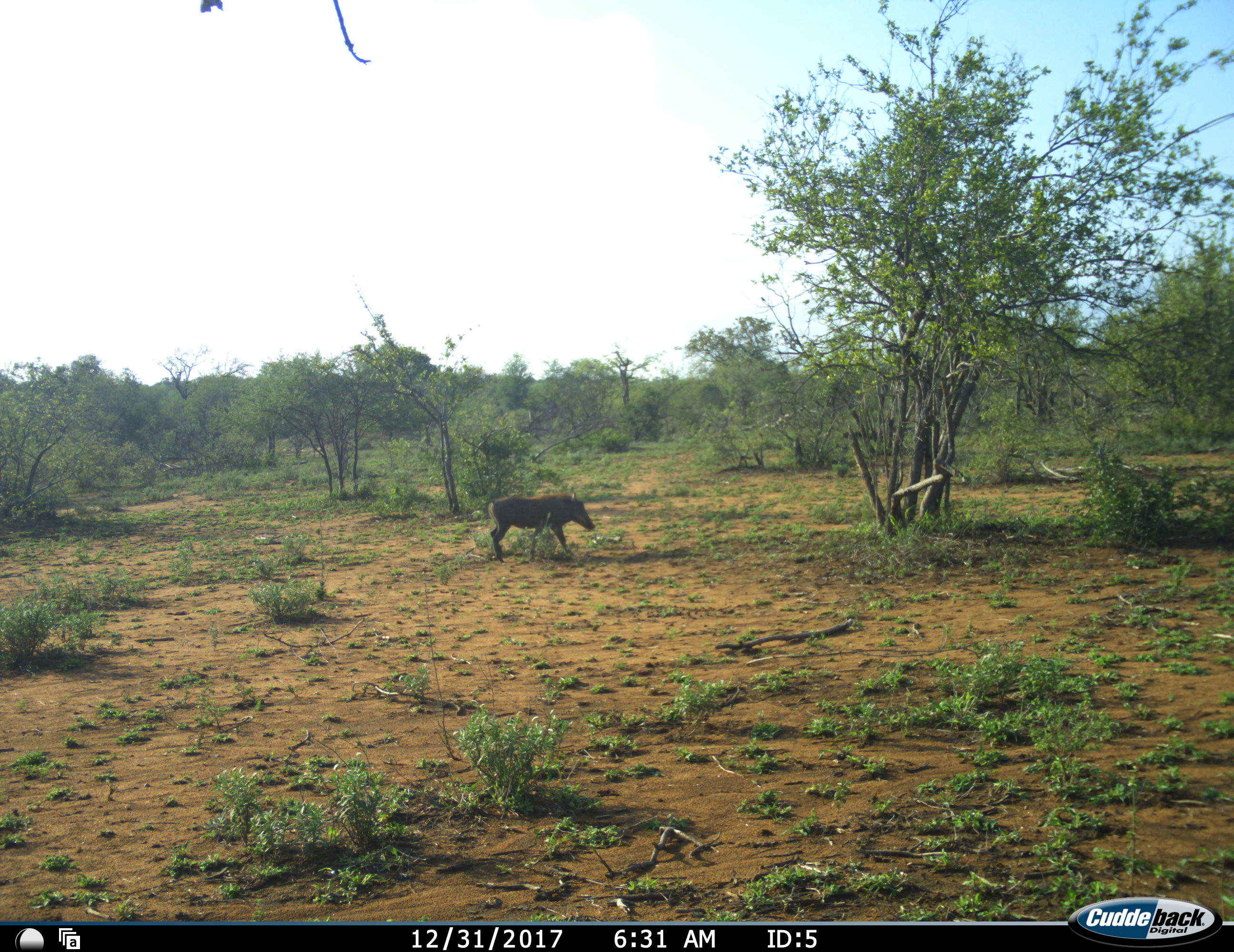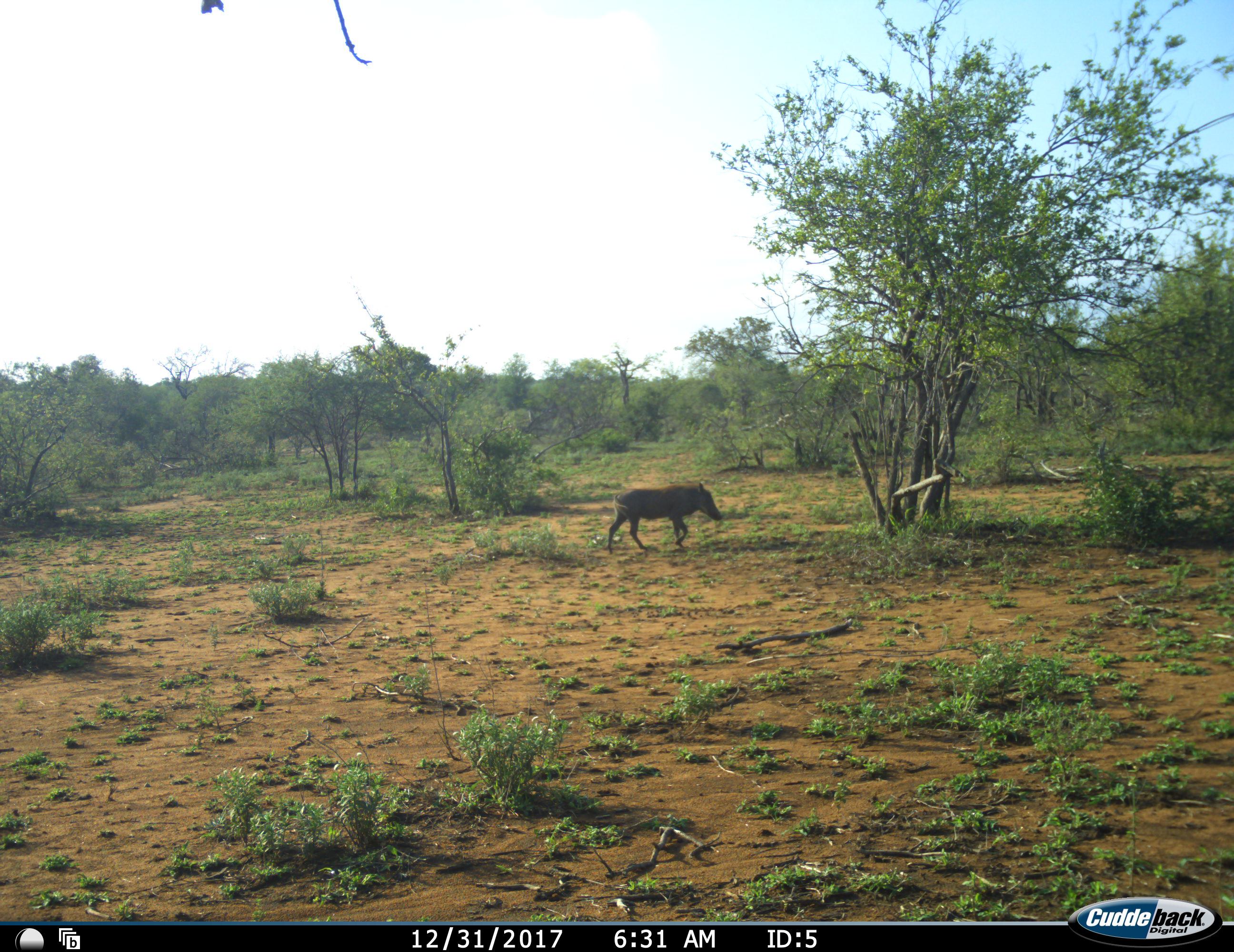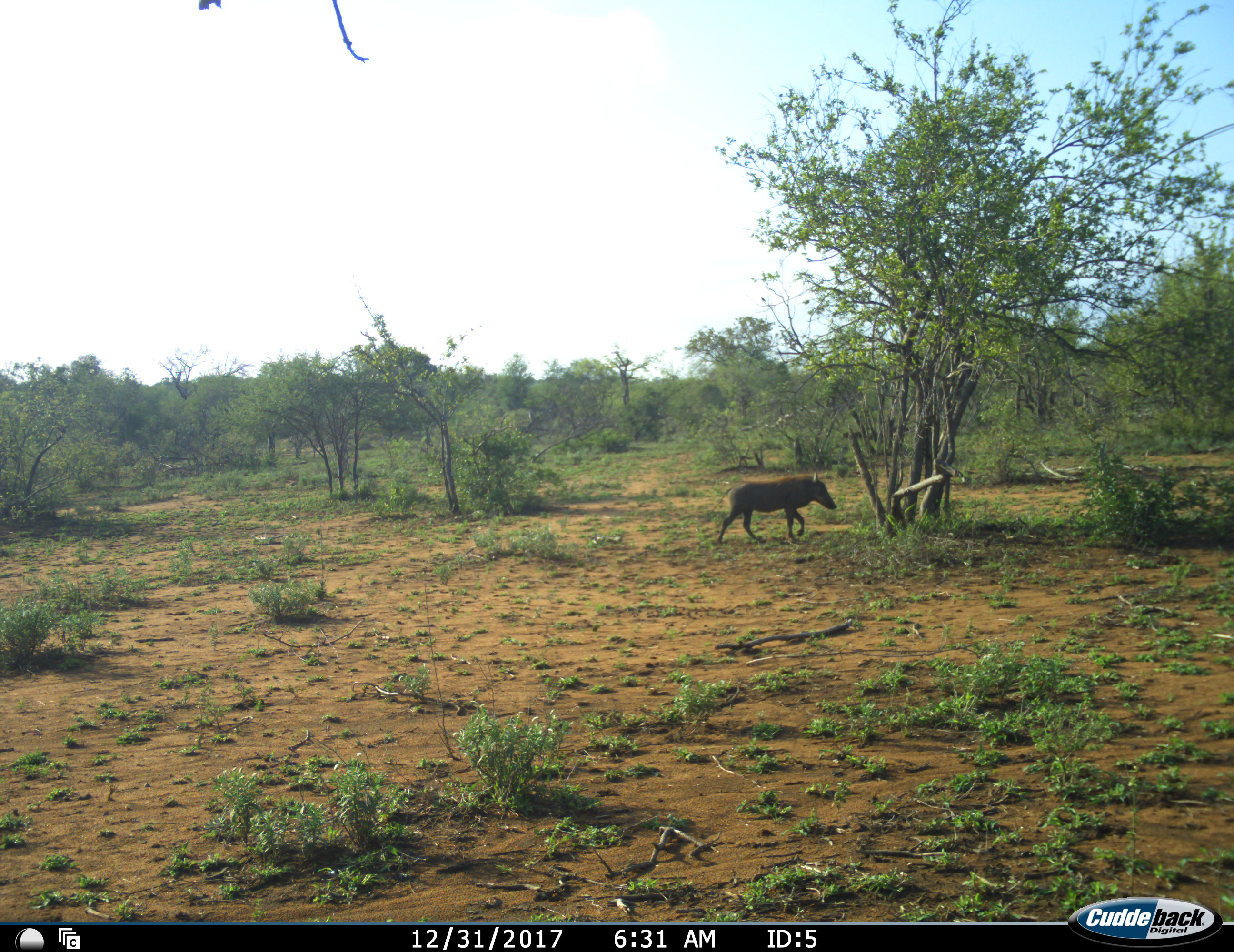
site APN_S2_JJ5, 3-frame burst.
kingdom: Animalia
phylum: Chordata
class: Mammalia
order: Artiodactyla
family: Suidae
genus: Phacochoerus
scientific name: Phacochoerus africanus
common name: warthog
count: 1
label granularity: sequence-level